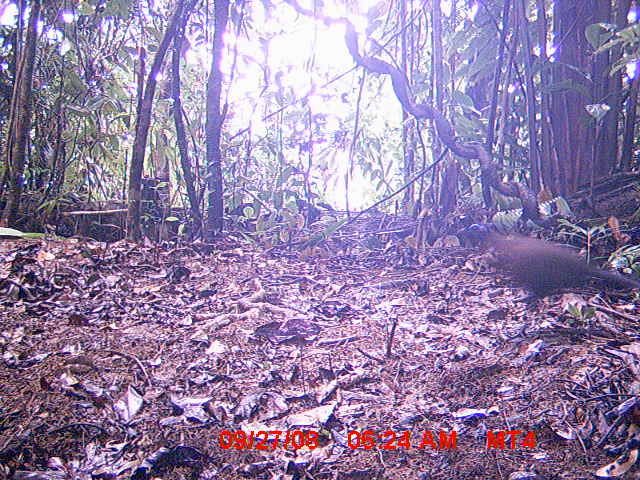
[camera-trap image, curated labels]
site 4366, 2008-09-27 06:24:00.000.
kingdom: Animalia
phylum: Chordata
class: Aves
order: Cuculiformes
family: Cuculidae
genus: Coua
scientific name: Coua serriana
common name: red-breasted coua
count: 1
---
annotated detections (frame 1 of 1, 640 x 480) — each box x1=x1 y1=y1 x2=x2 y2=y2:
coua serriana: x1=455 y1=221 x2=639 y2=302